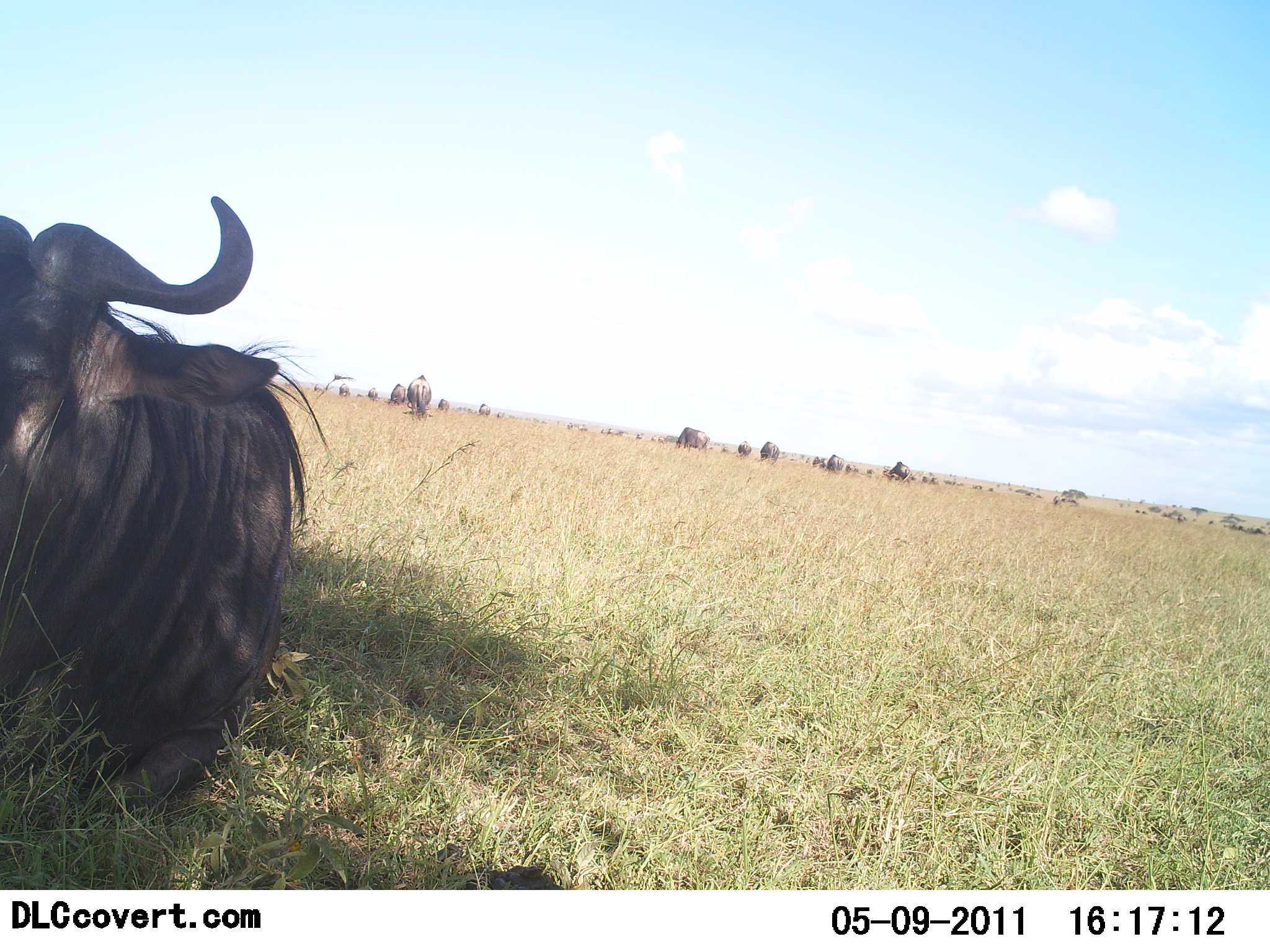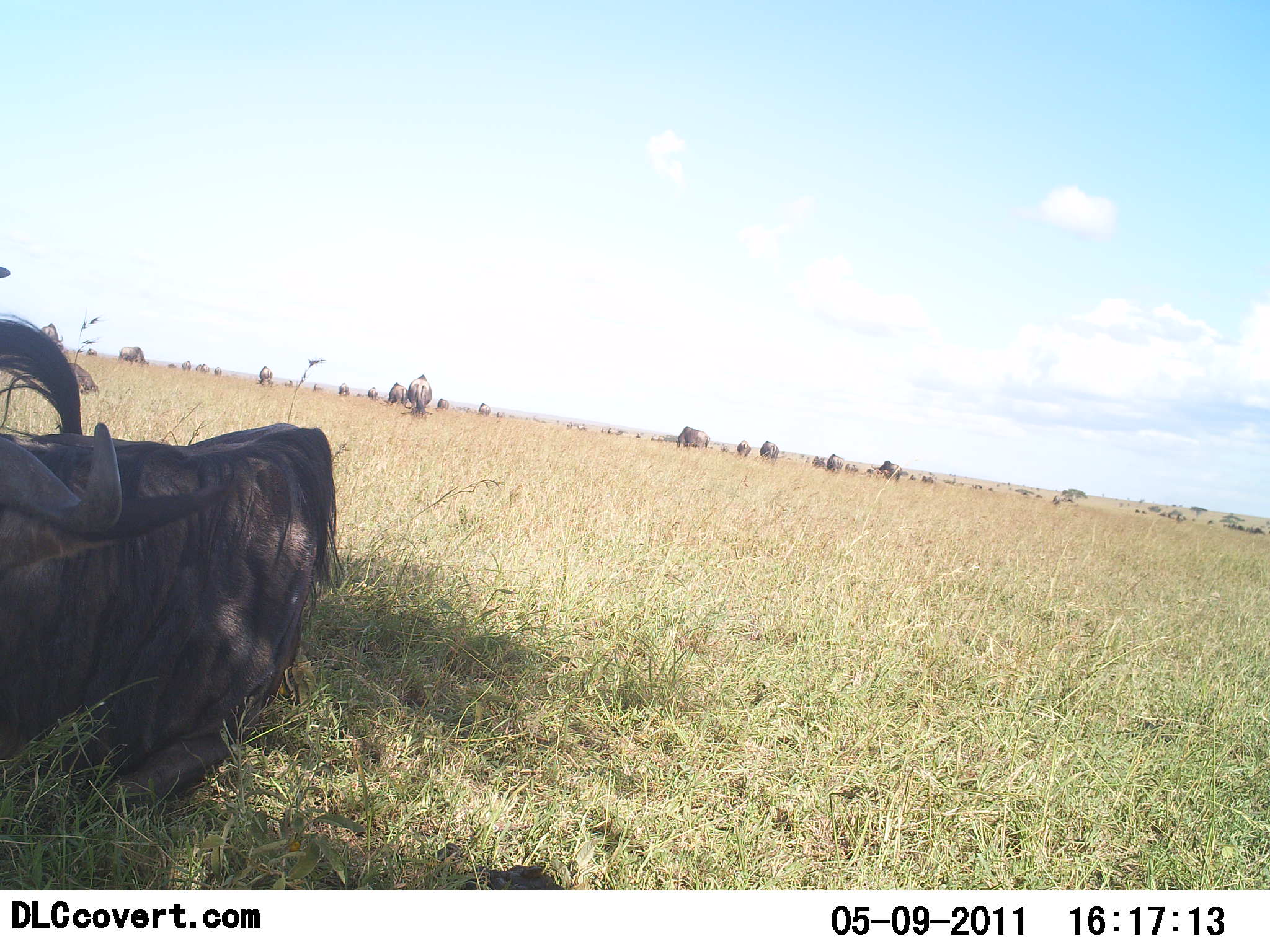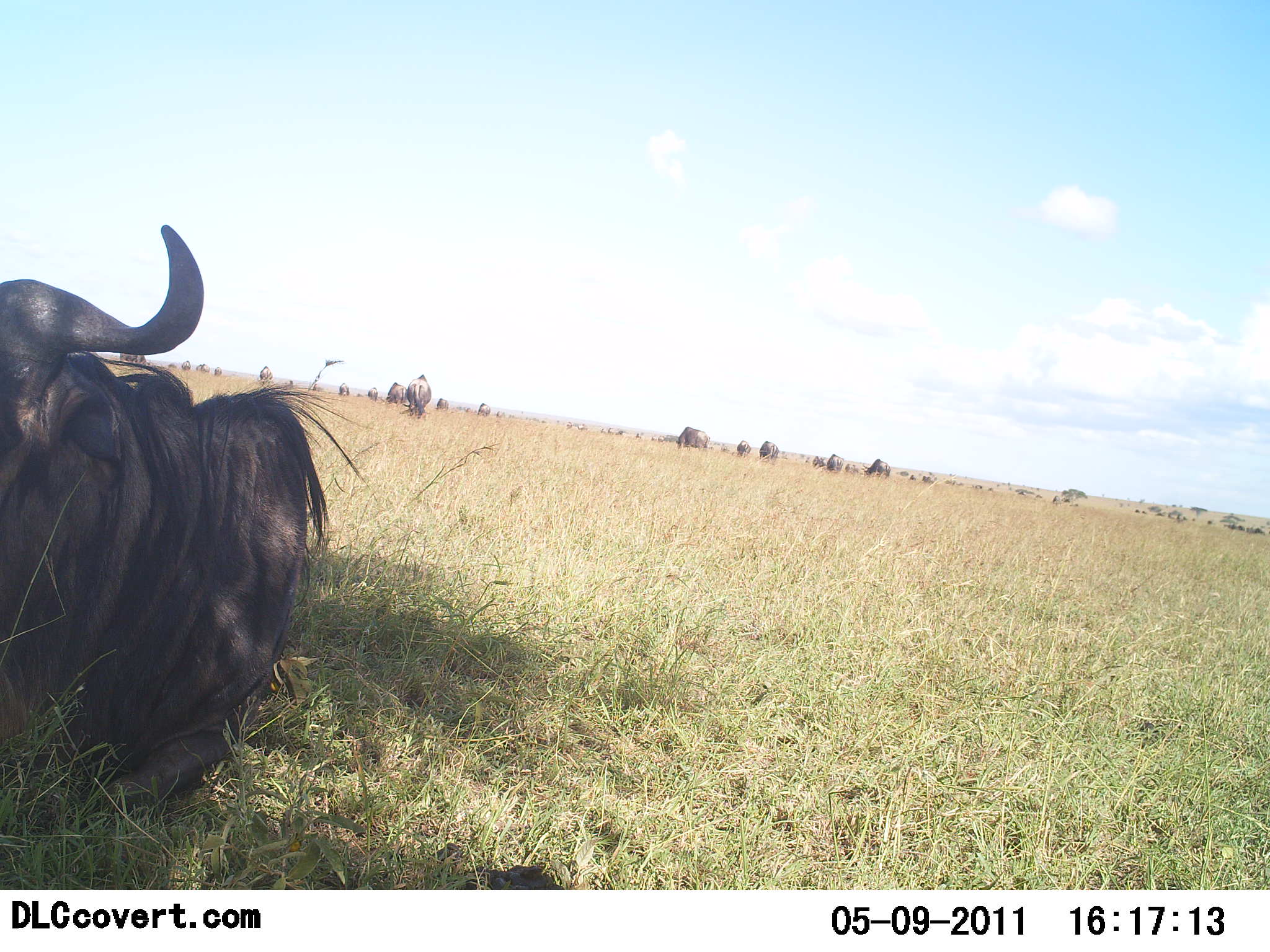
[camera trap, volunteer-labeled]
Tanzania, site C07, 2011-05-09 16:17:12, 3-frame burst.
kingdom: Animalia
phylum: Chordata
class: Mammalia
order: Artiodactyla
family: Bovidae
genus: Connochaetes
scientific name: Connochaetes taurinus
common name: blue wildebeest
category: wildebeest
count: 11-50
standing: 43%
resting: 79%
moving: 36%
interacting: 0%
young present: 0%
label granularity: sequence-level